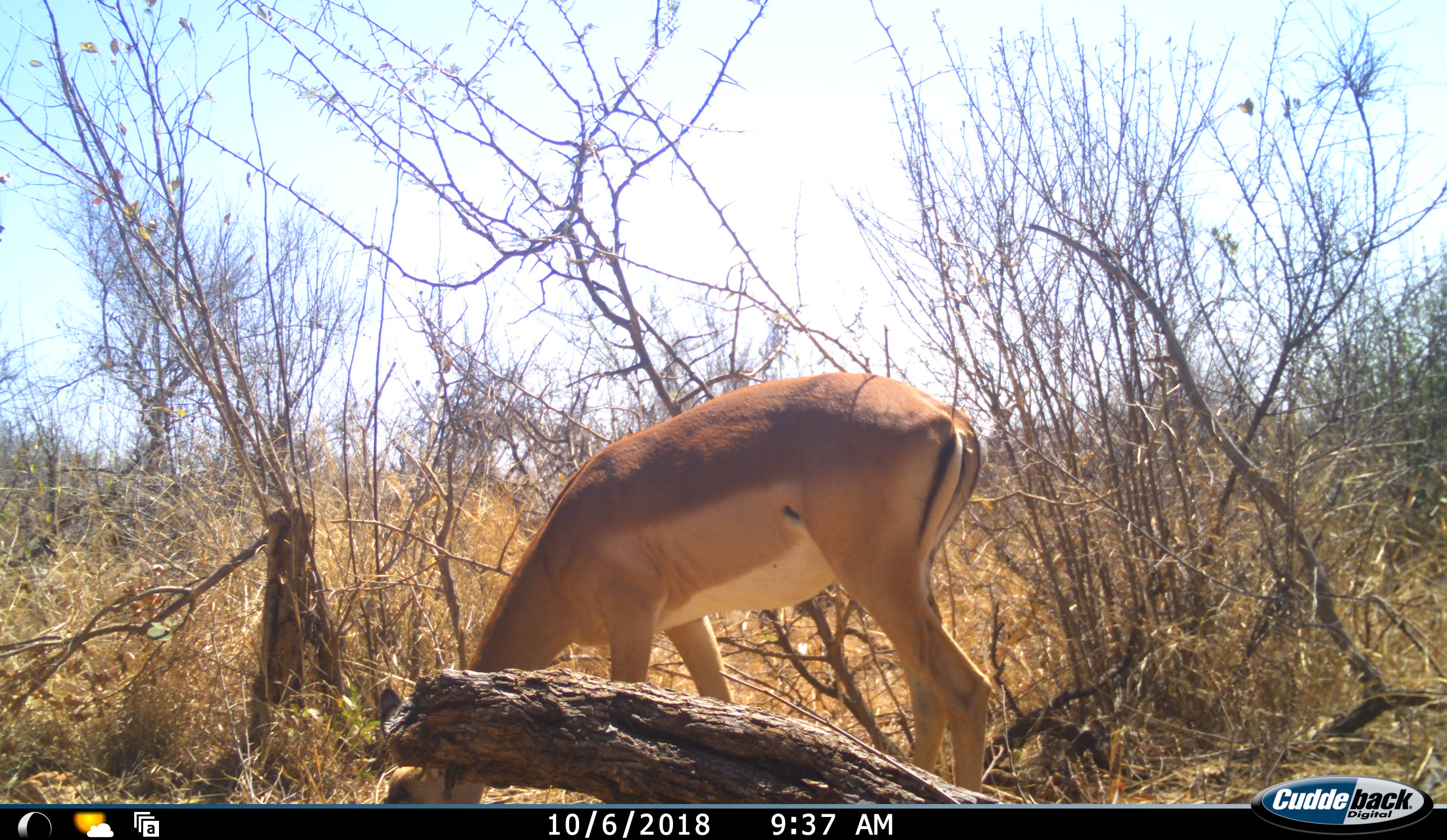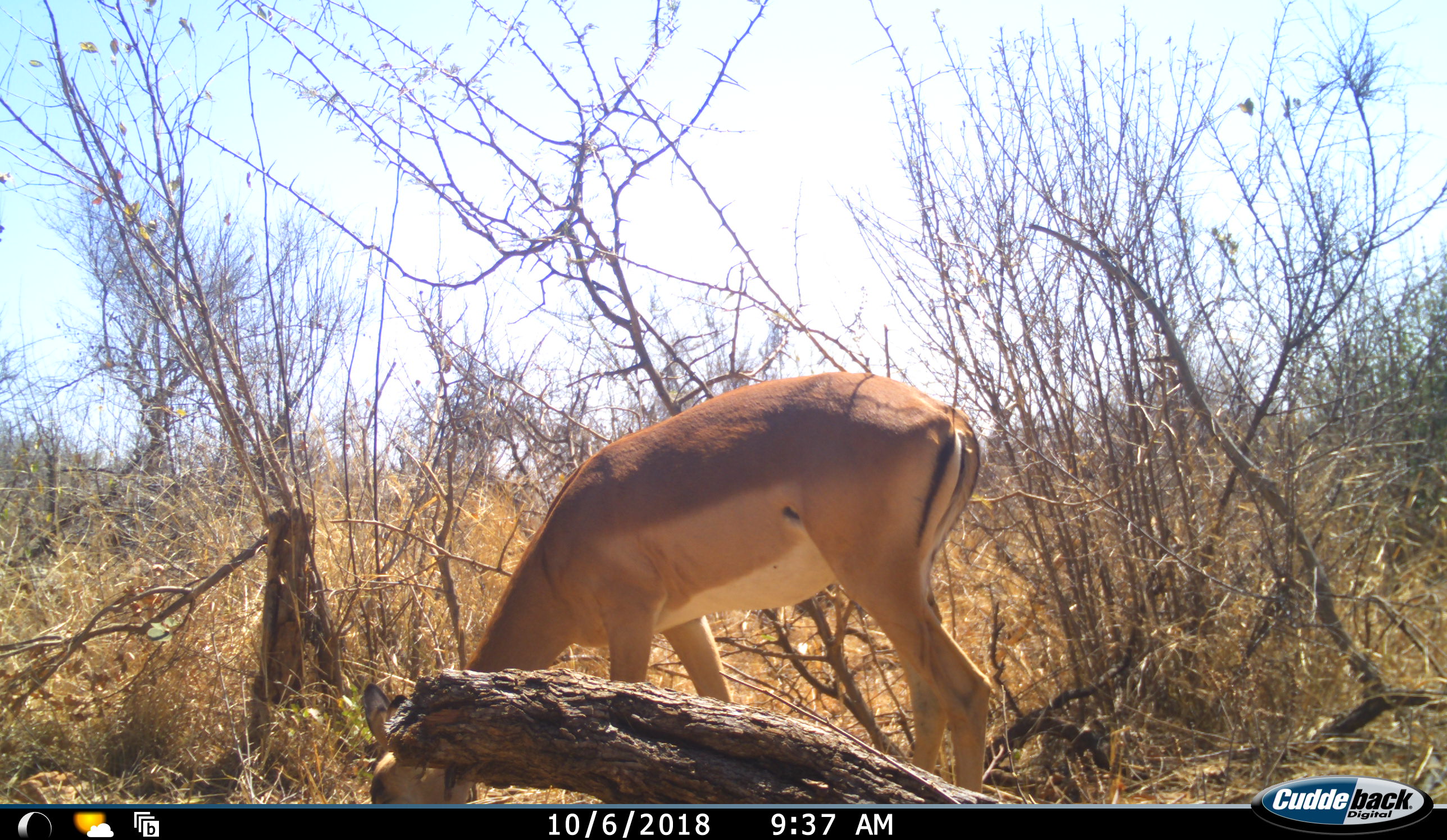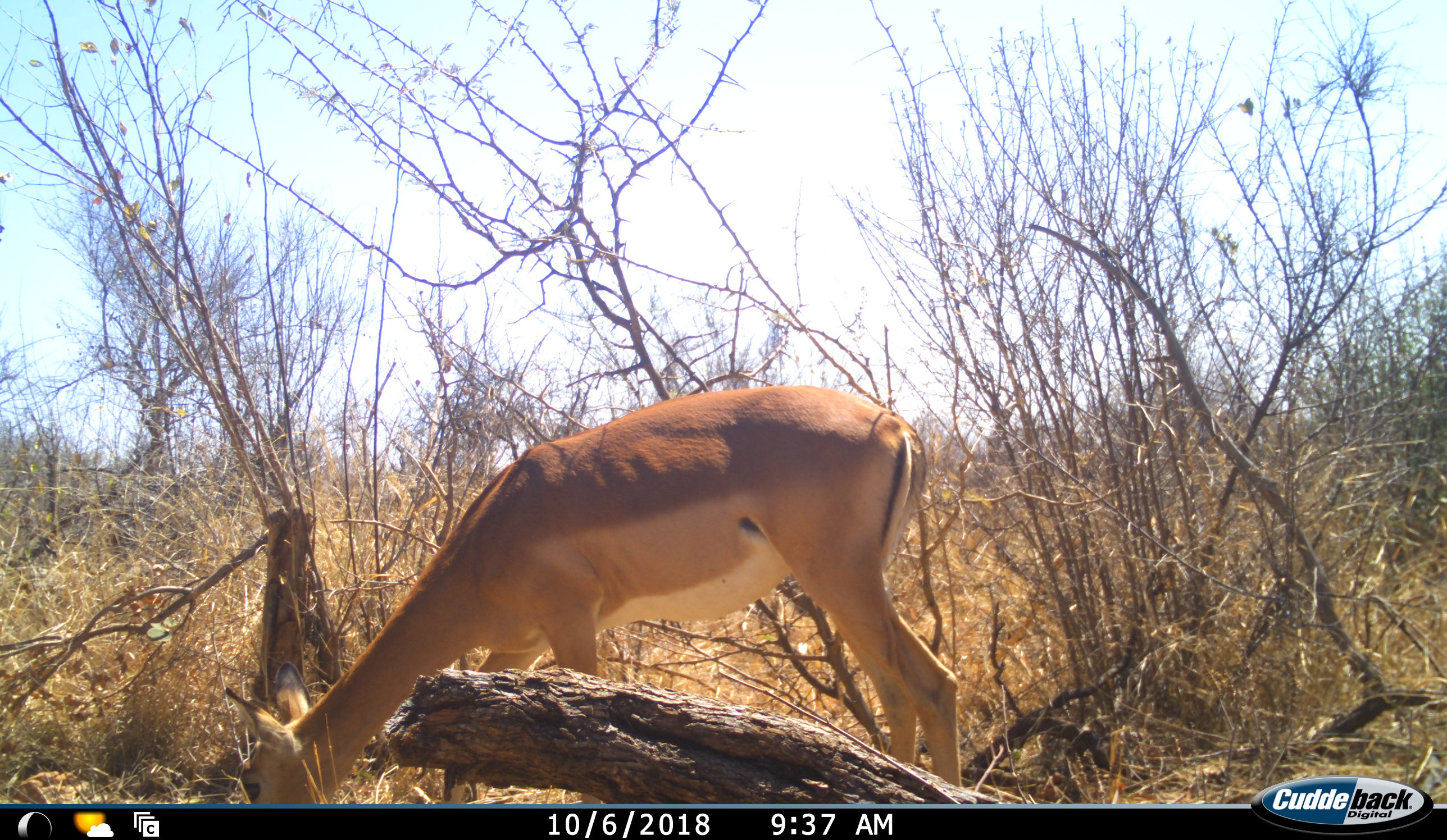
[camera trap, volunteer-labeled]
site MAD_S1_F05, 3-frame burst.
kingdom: Animalia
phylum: Chordata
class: Mammalia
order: Artiodactyla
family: Bovidae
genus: Aepyceros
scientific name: Aepyceros melampus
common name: impala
Impala (Aepyceros melampus), count 1. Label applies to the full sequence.